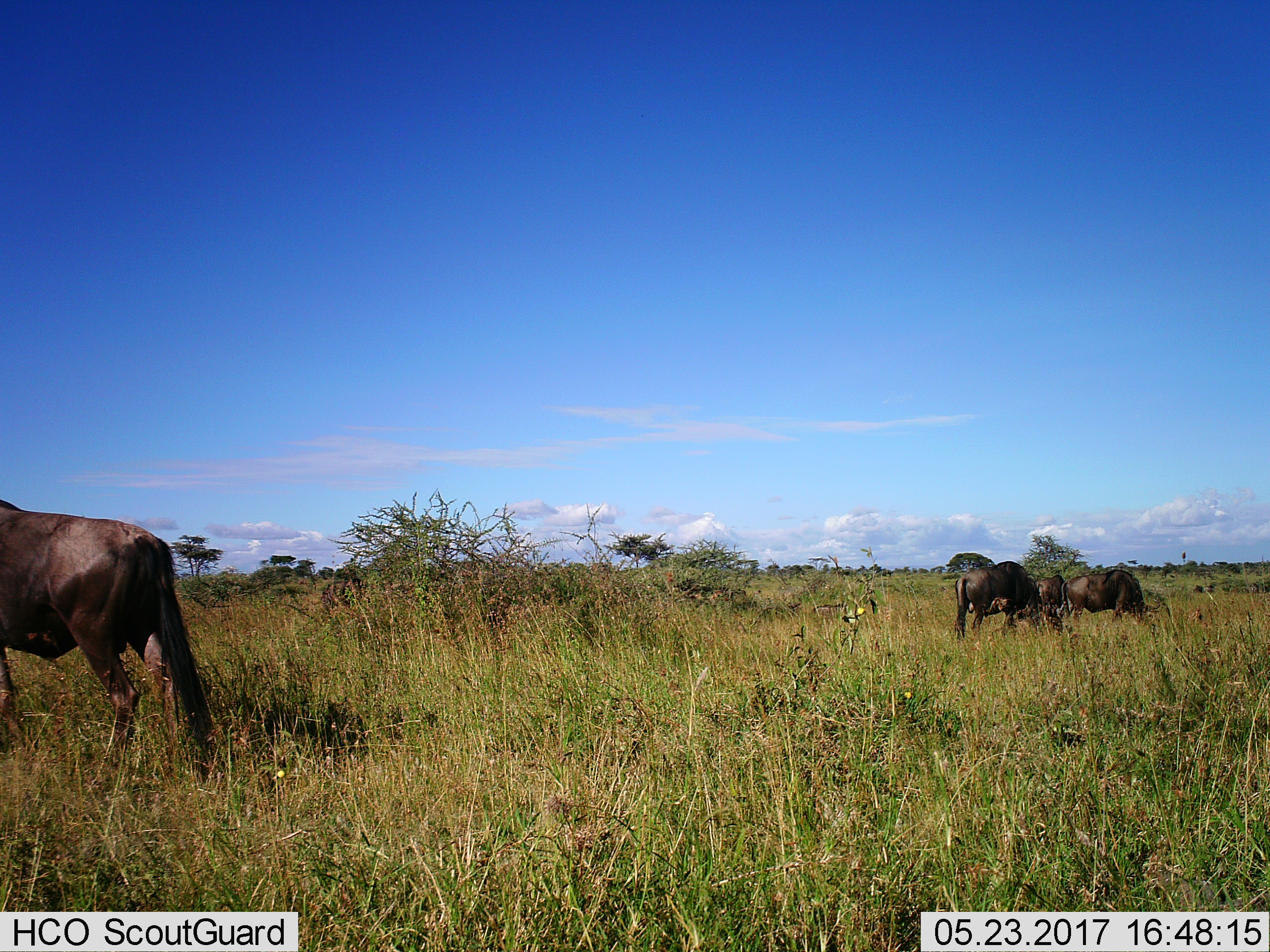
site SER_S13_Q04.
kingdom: Animalia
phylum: Chordata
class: Mammalia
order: Artiodactyla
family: Bovidae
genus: Connochaetes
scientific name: Connochaetes taurinus taurinus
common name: blue wildebeest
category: wildebeestblue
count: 4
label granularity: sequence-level